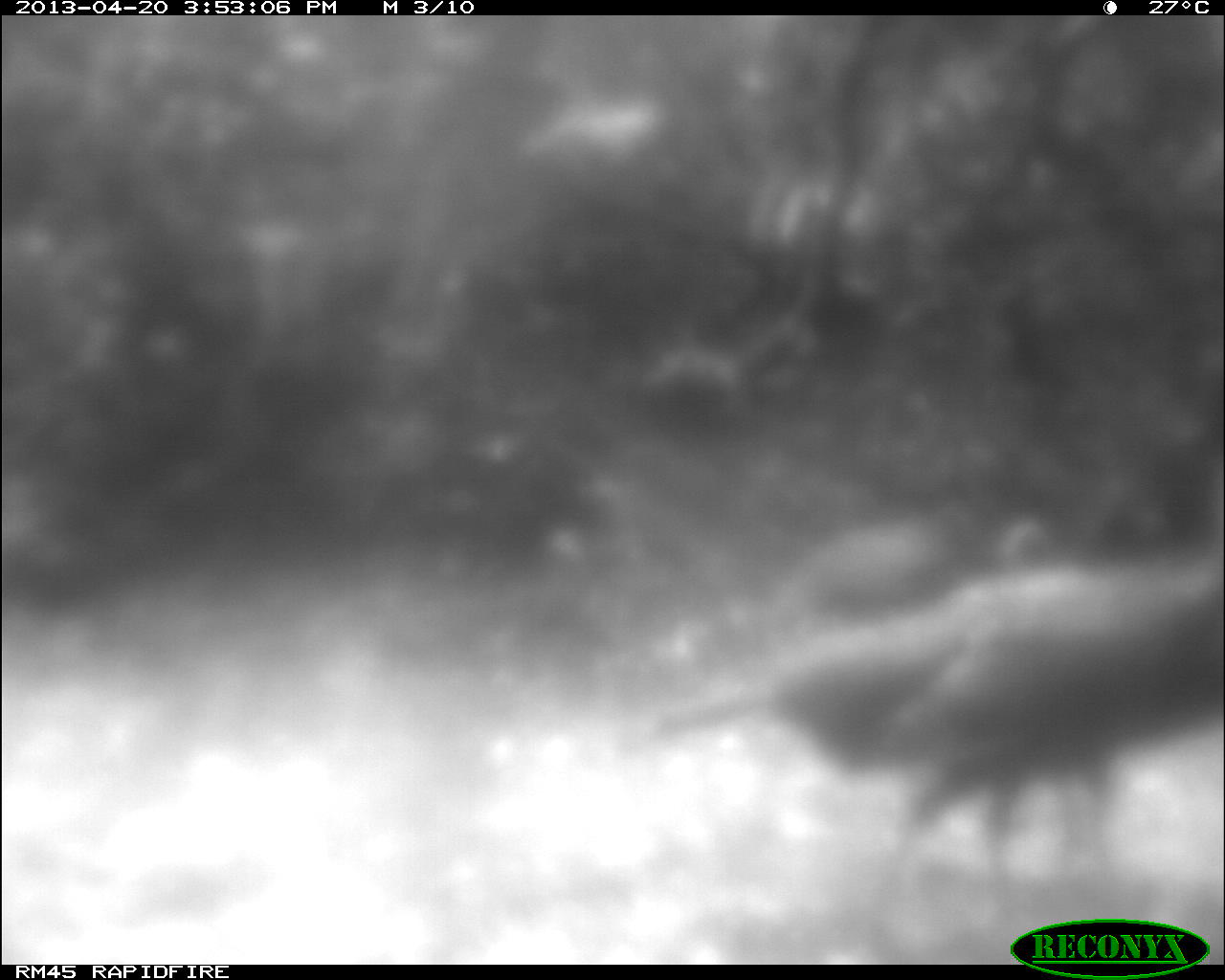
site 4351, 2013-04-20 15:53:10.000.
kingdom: Animalia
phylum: Chordata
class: Aves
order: Galliformes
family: Phasianidae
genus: Meleagris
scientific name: Meleagris ocellata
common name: ocellated turkey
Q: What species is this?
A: Meleagris ocellata (ocellated turkey).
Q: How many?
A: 3.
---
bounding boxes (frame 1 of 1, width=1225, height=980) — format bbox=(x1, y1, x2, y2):
meleagris ocellata: bbox=(615, 574, 1225, 871); bbox=(649, 506, 1042, 673)